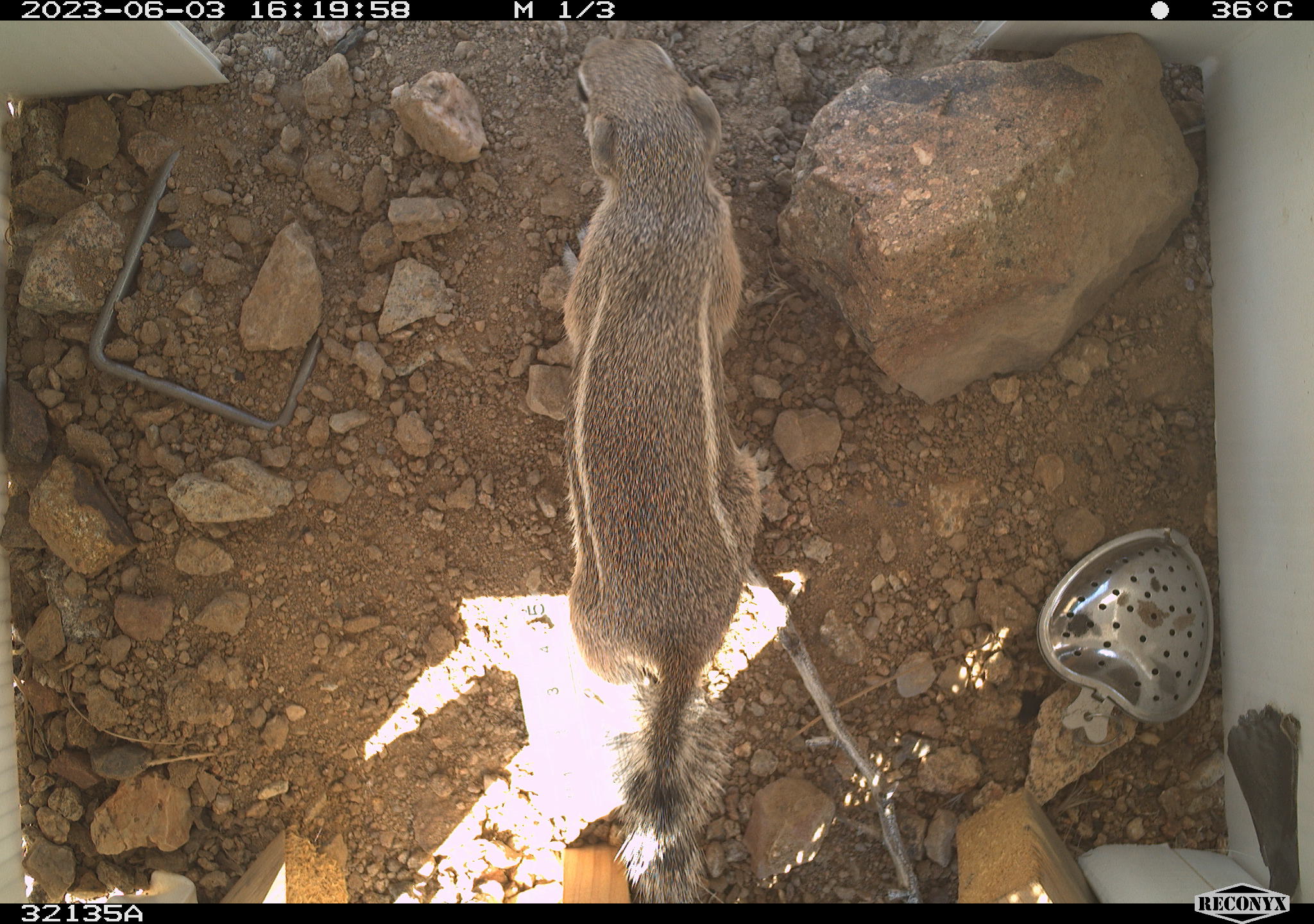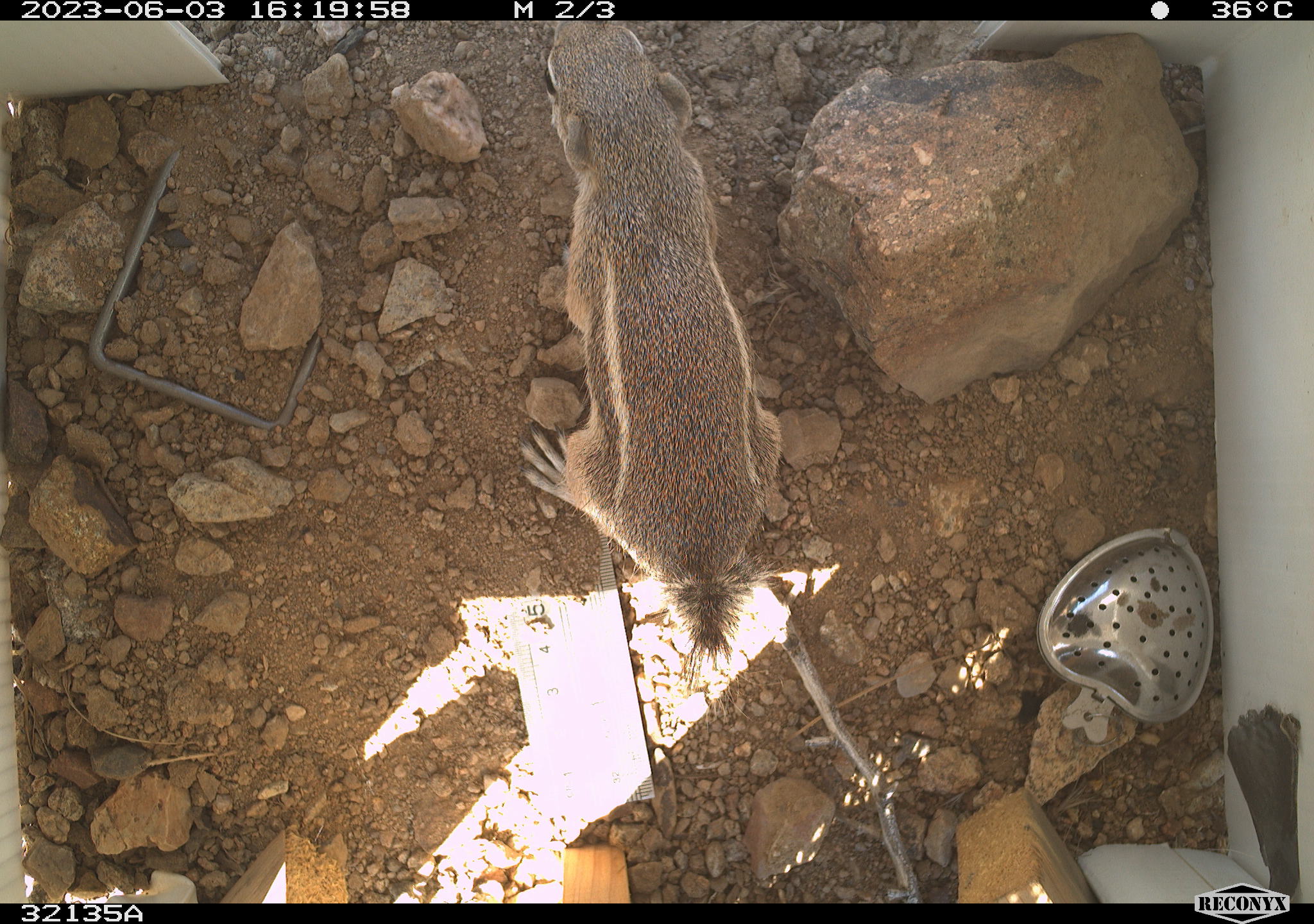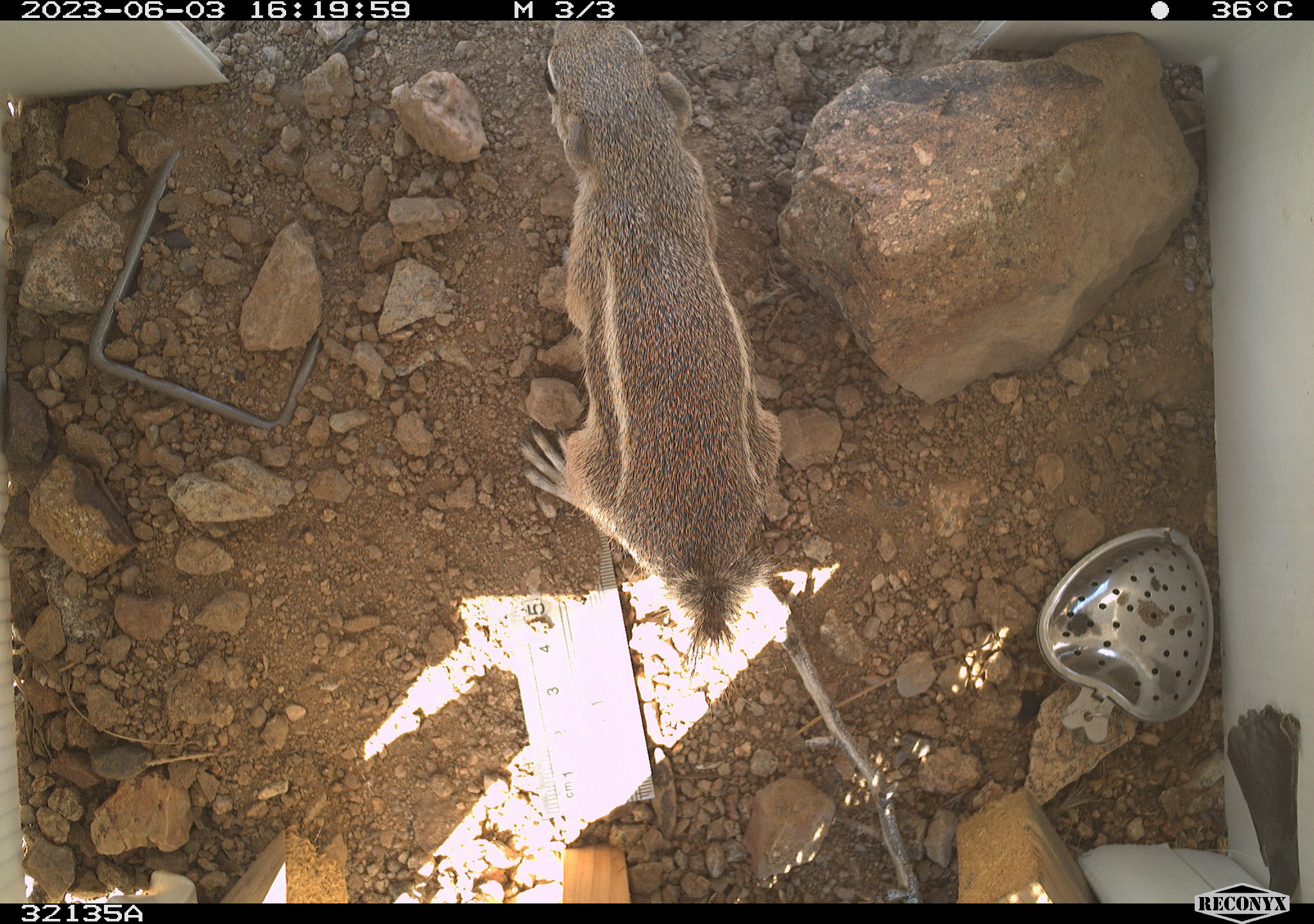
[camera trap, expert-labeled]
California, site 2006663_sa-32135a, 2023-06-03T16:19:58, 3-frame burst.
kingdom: Animalia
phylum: Chordata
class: Mammalia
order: Rodentia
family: Sciuridae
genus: Ammospermophilus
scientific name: Ammospermophilus leucurus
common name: white-tailed antelope squirrel